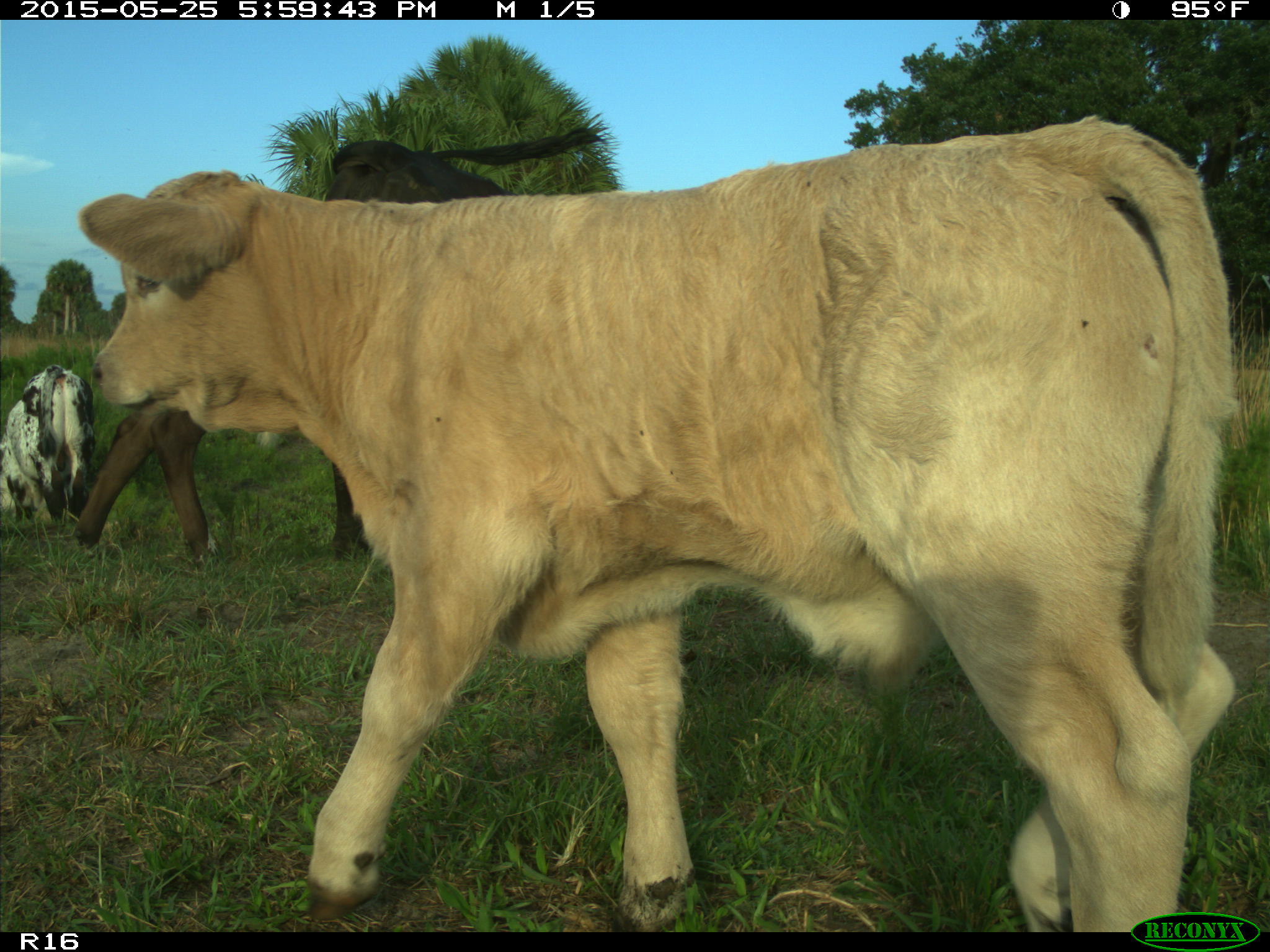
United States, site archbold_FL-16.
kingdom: Animalia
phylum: Chordata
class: Mammalia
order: Artiodactyla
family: Bovidae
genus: Bos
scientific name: Bos taurus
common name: domestic cow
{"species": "Bos taurus (domestic cow)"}